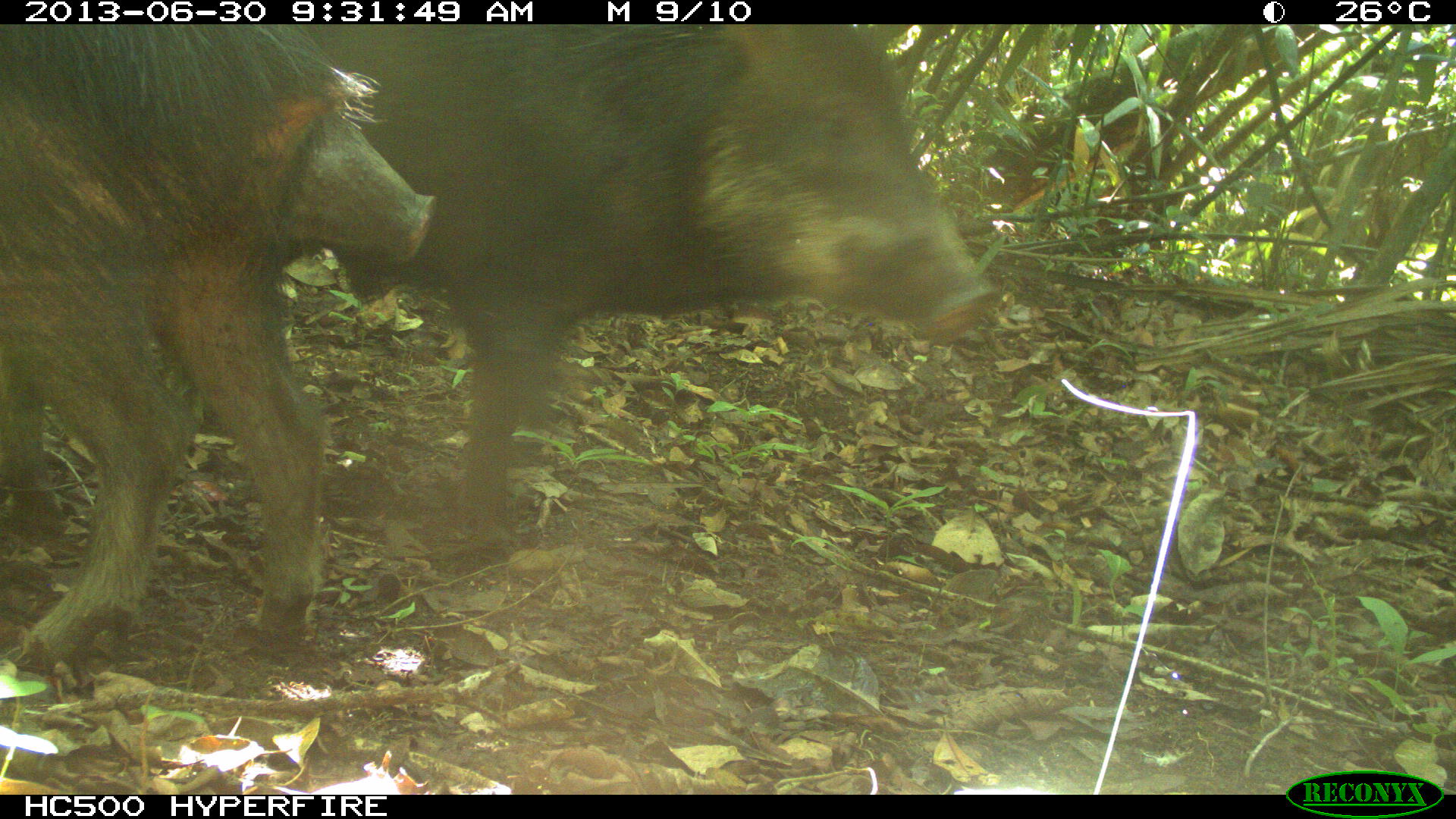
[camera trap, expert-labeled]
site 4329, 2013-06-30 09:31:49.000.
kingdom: Animalia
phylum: Chordata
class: Mammalia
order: Artiodactyla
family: Tayassuidae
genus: Tayassu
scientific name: Tayassu pecari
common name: white-lipped peccary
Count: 3.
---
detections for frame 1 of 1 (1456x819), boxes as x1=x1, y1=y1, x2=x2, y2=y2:
tayassu pecari: x1=275, y1=22, x2=1000, y2=545; x1=1, y1=20, x2=386, y2=672; x1=0, y1=29, x2=435, y2=541